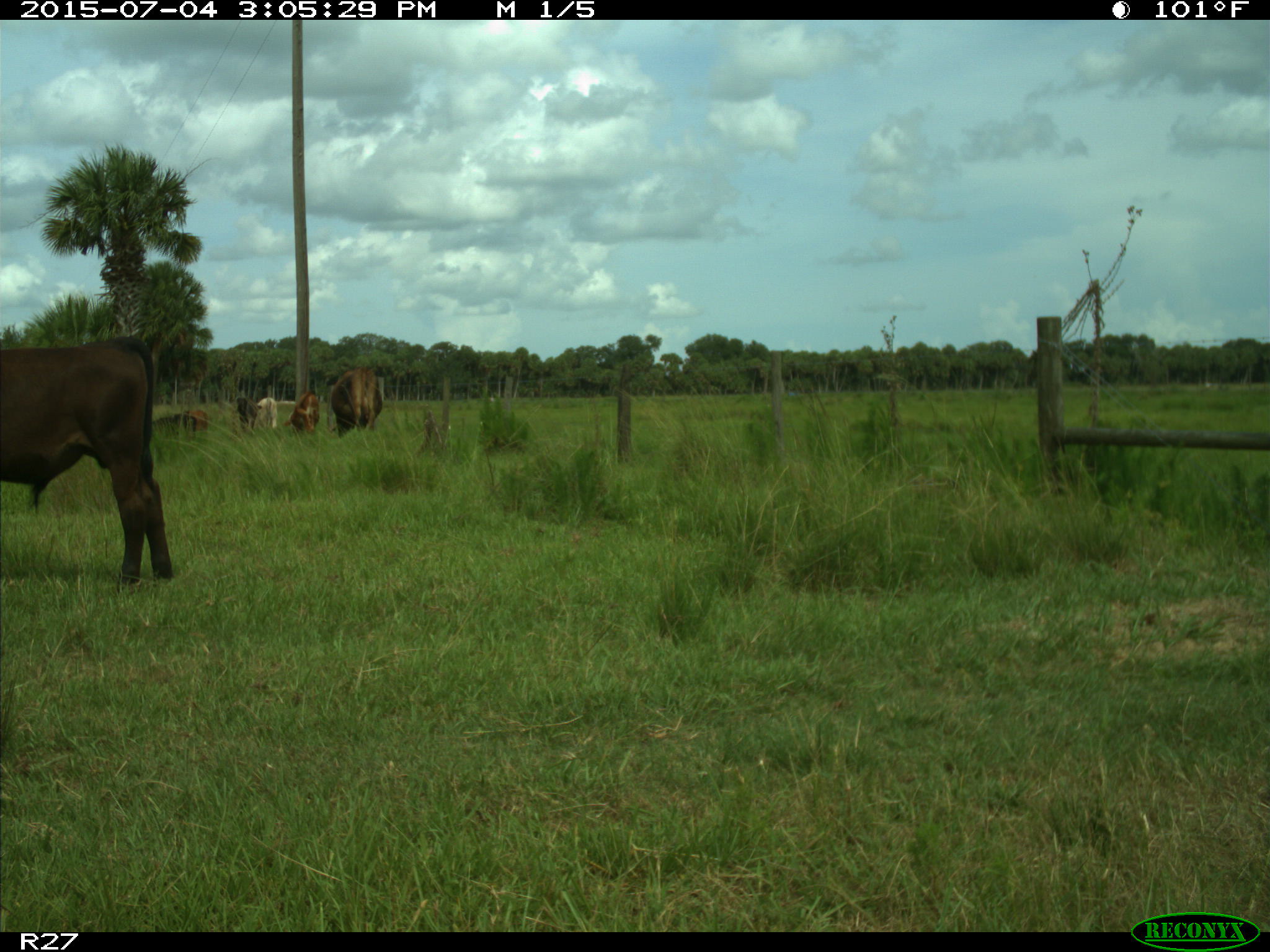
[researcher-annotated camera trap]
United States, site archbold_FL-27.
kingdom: Animalia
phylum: Chordata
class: Mammalia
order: Artiodactyla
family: Bovidae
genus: Bos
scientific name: Bos taurus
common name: domestic cow